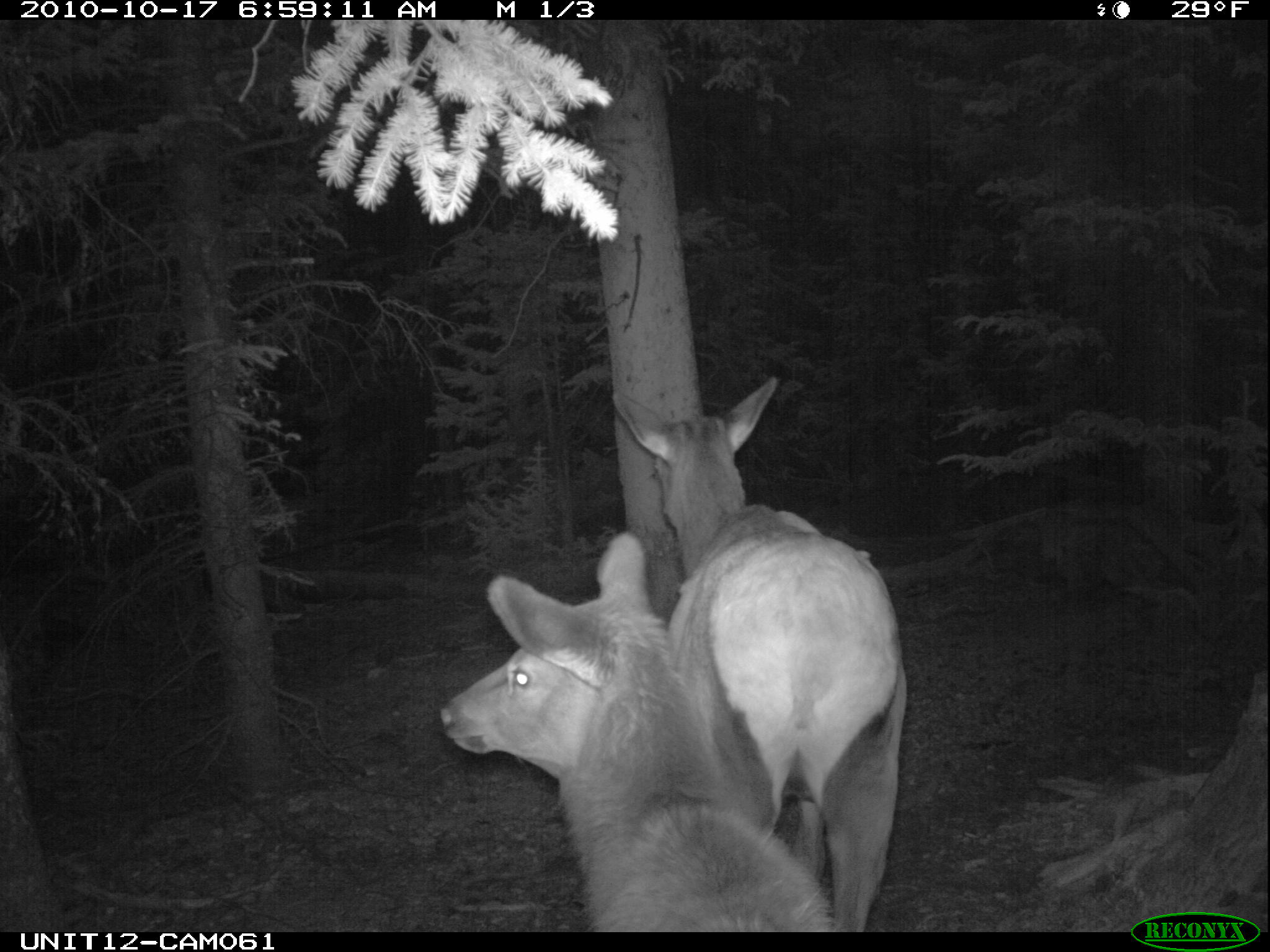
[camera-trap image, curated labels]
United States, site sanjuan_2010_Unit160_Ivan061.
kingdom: Animalia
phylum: Chordata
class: Mammalia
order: Artiodactyla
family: Cervidae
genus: Cervus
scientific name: Cervus elaphus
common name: red deer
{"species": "Cervus elaphus (red deer)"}